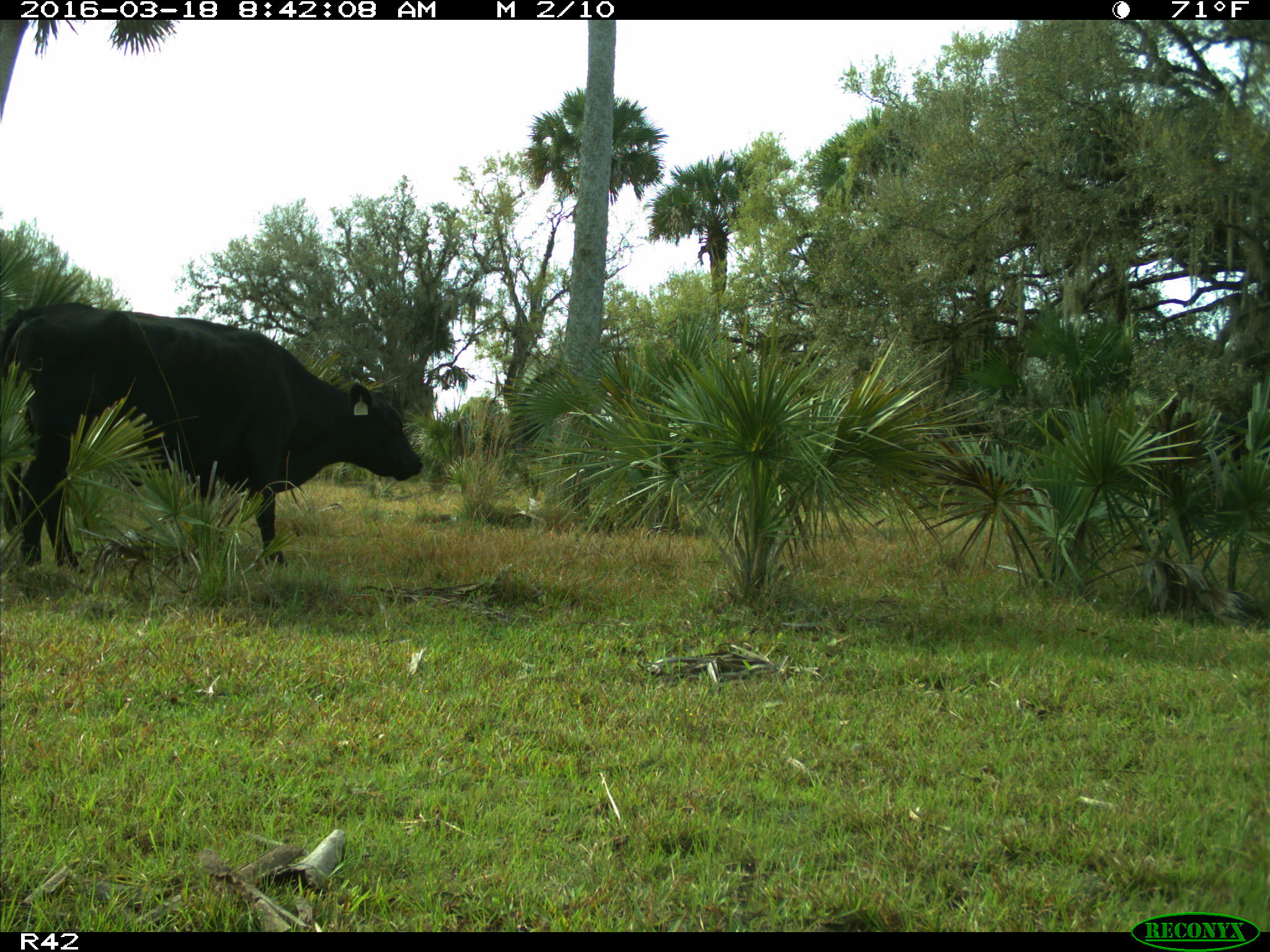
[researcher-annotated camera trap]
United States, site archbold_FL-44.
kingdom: Animalia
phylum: Chordata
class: Mammalia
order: Artiodactyla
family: Bovidae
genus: Bos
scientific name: Bos taurus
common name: domestic cow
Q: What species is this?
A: Bos taurus (domestic cow).